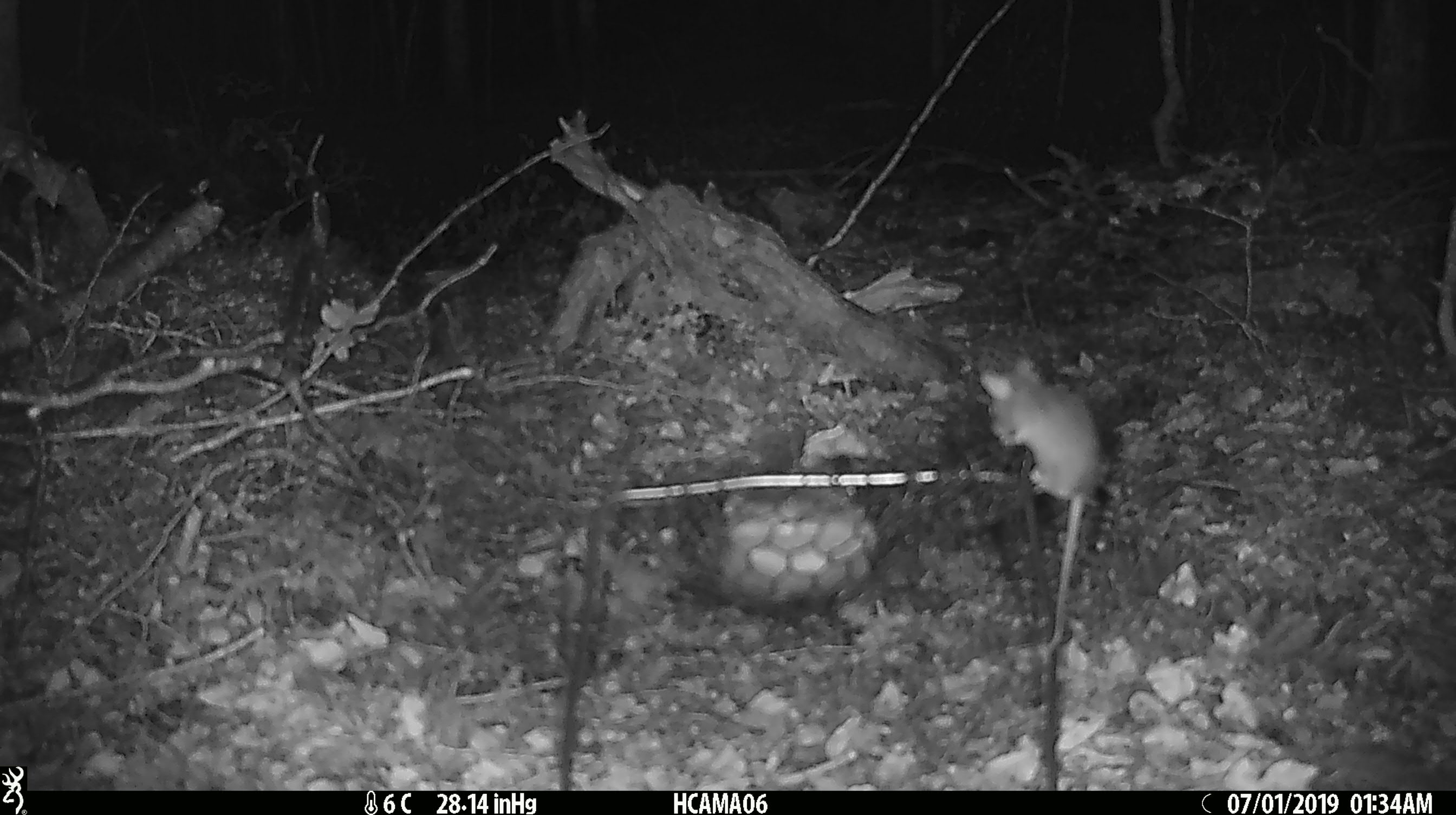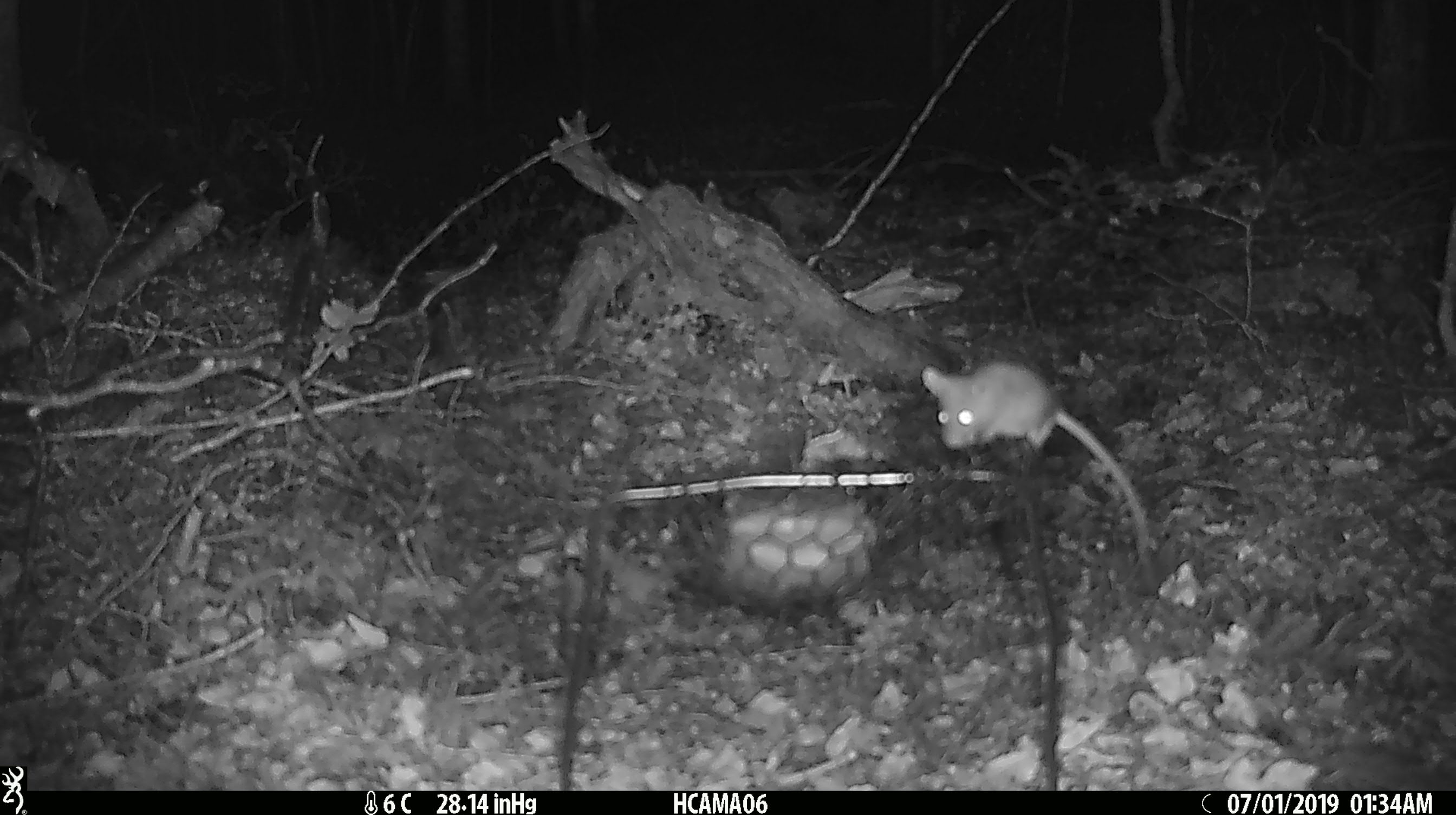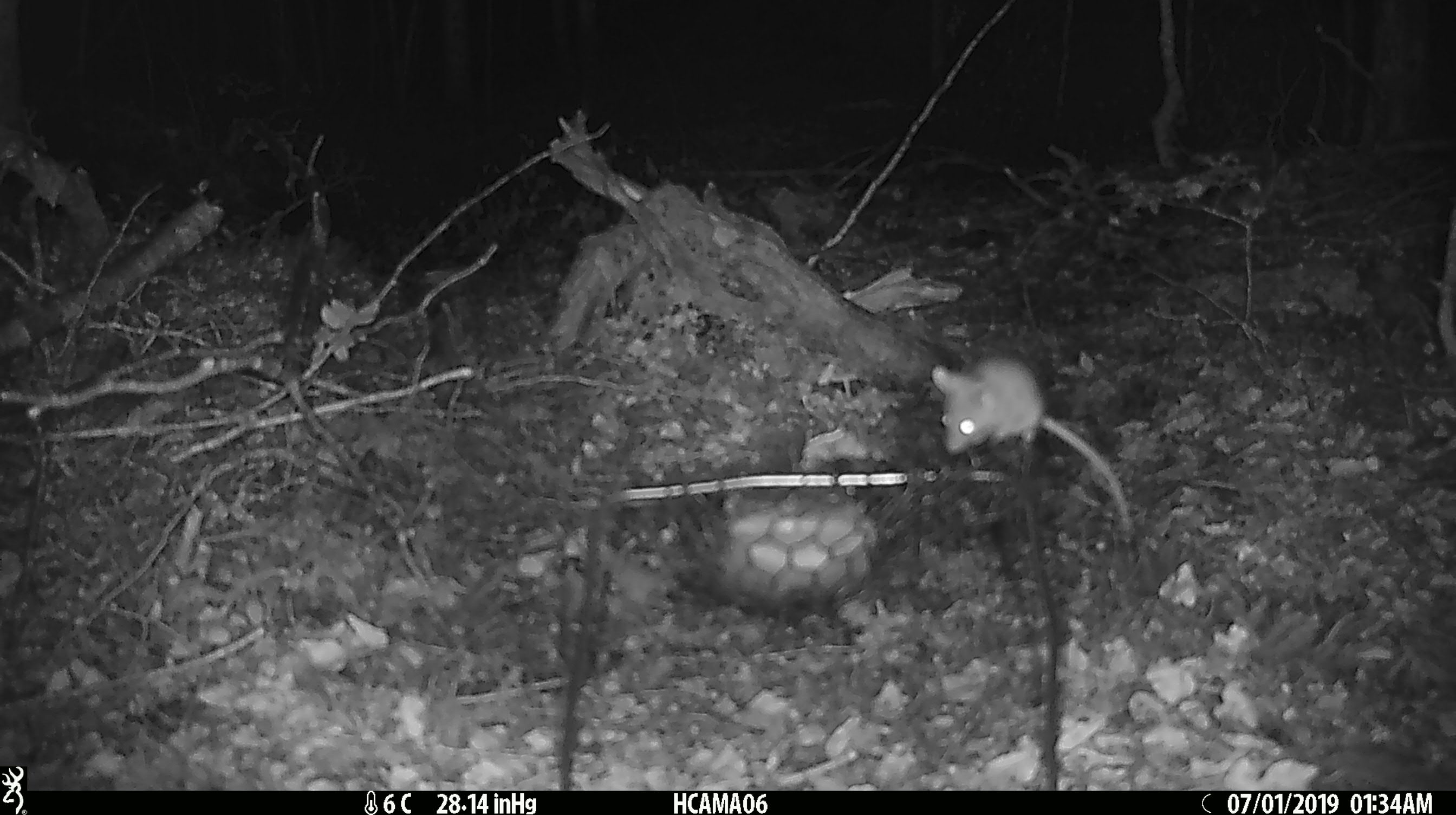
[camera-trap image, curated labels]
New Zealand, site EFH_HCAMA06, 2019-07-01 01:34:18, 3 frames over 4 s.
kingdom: Animalia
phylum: Chordata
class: Mammalia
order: Rodentia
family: Muridae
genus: Mus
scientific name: Mus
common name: mouse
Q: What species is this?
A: Mouse (Mus).